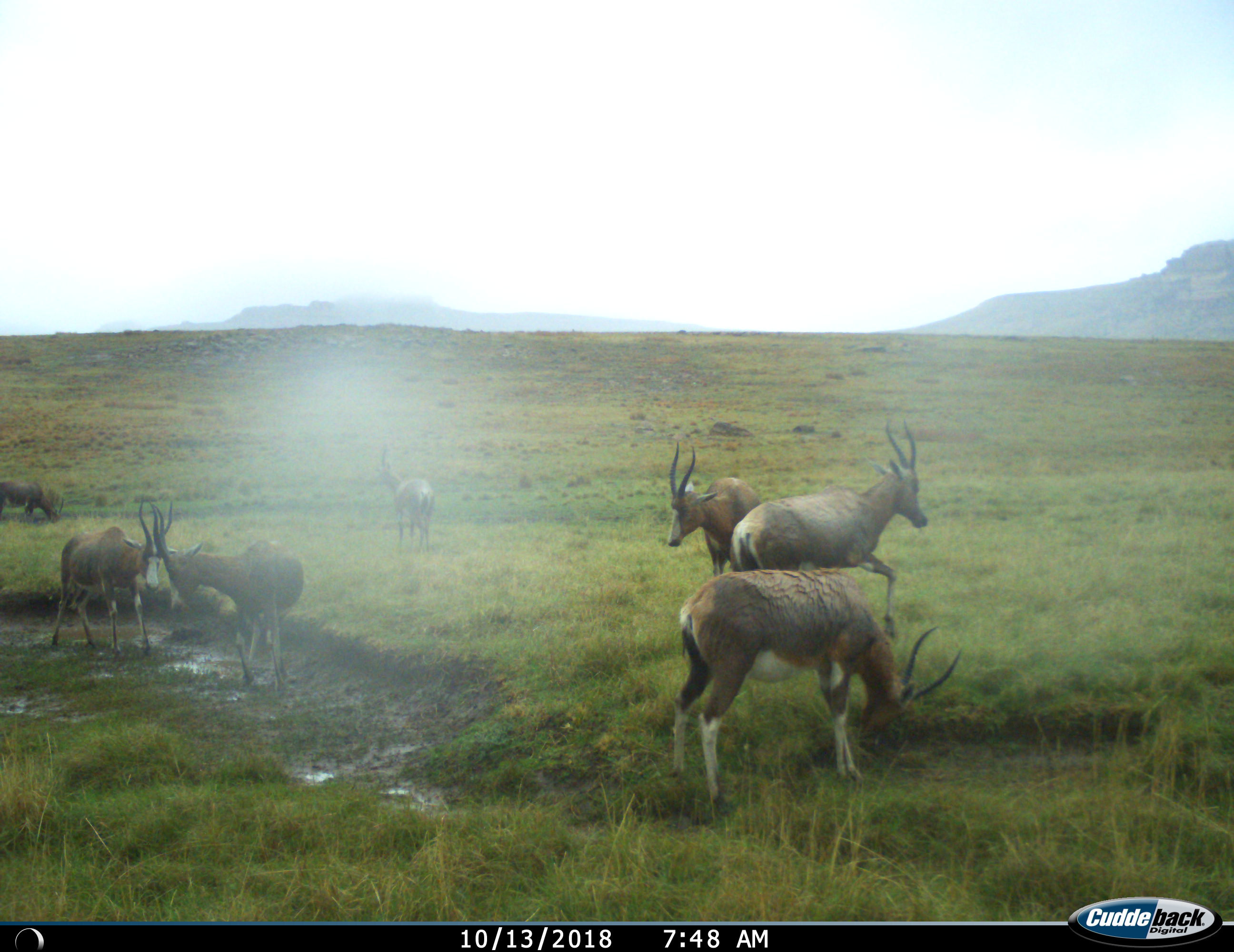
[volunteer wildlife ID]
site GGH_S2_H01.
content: unidentified animal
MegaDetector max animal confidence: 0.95